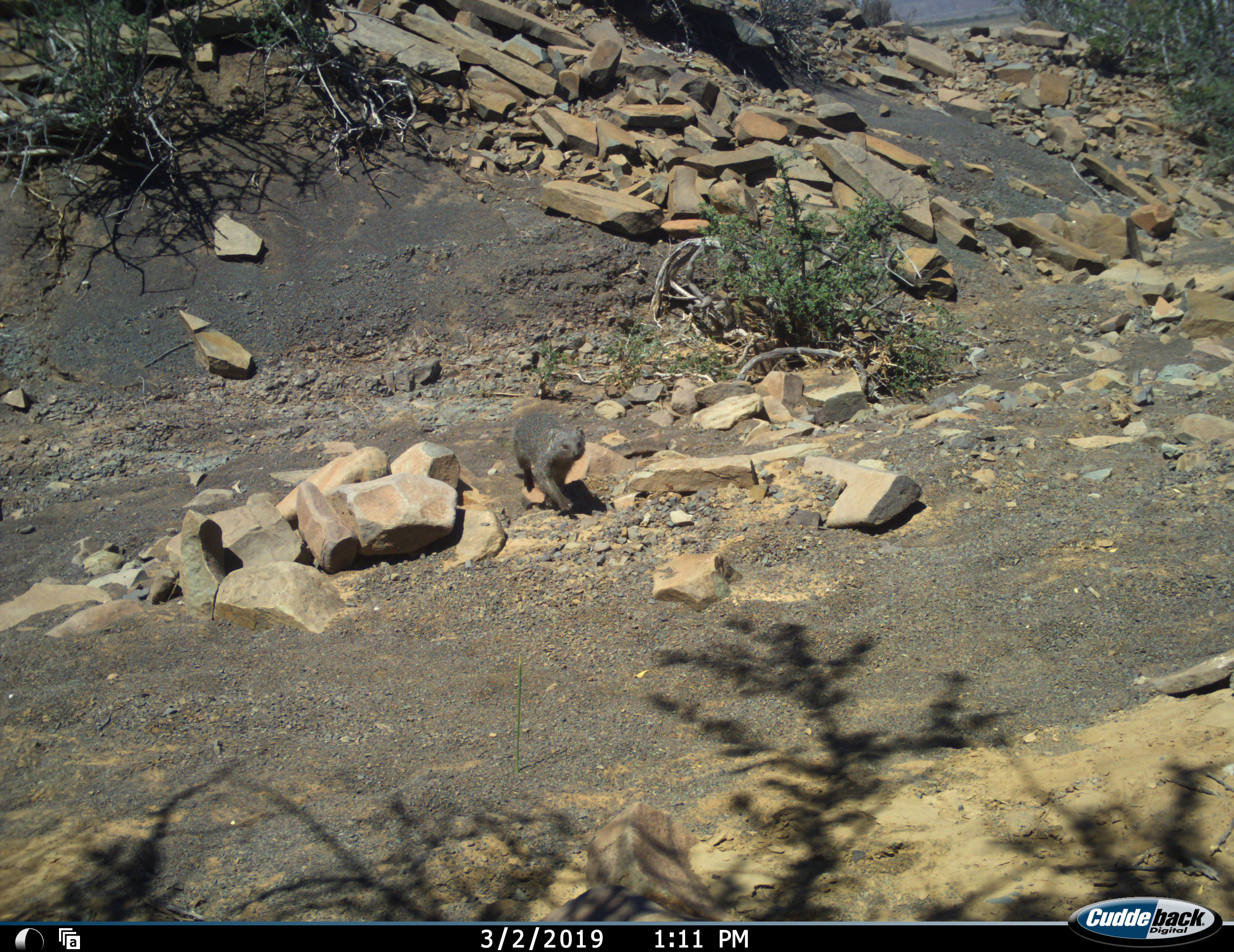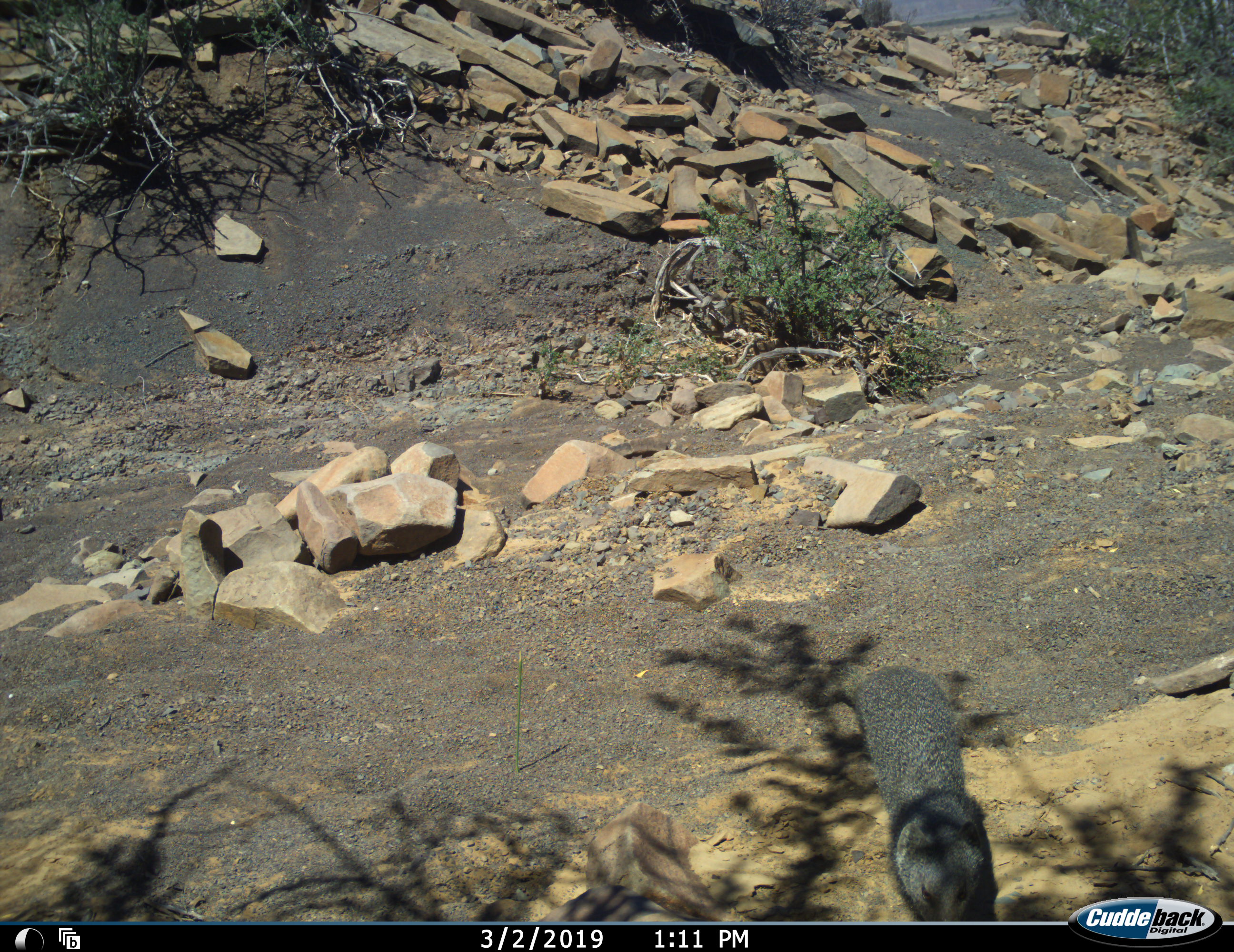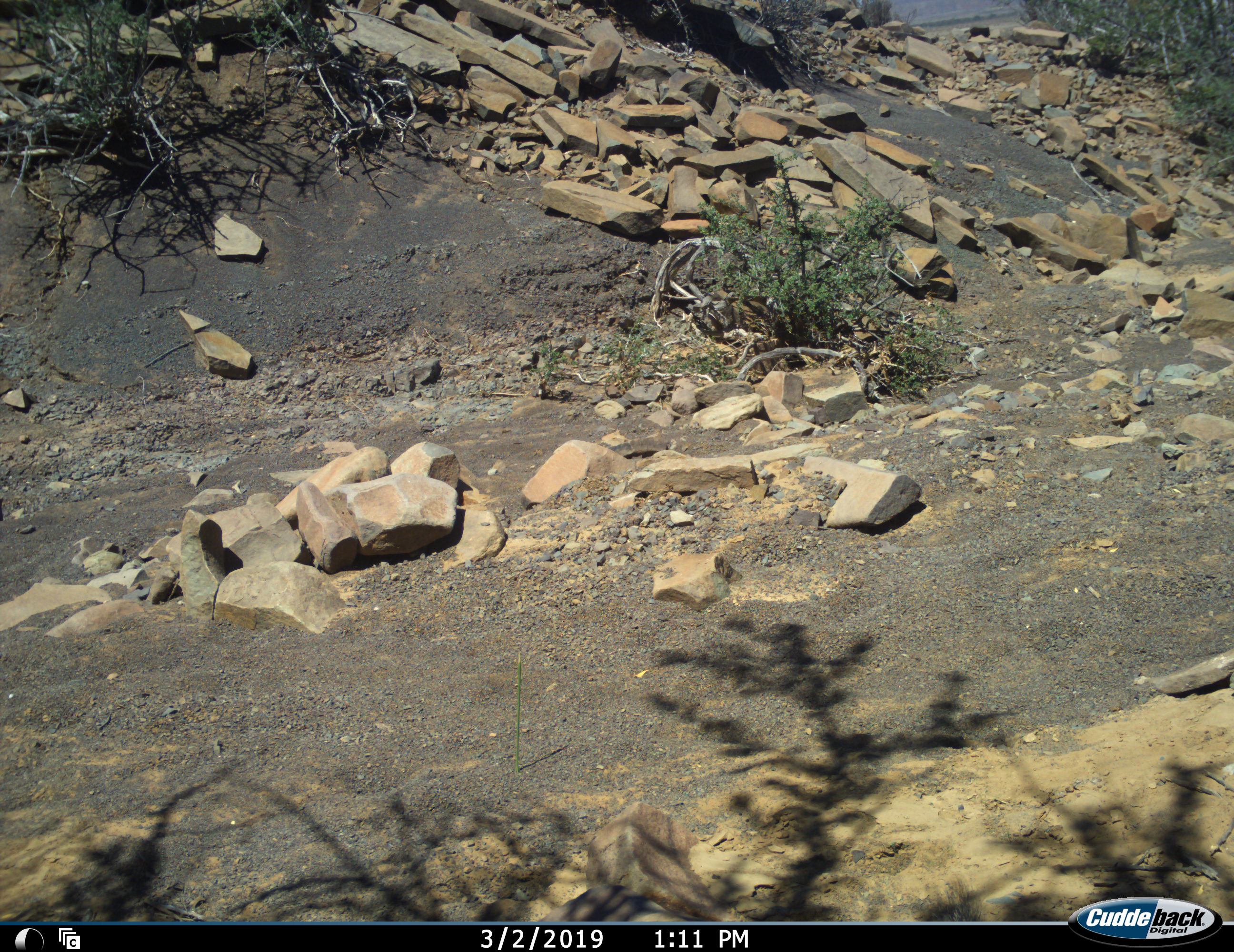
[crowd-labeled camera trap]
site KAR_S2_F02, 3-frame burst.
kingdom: Animalia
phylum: Chordata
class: Mammalia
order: Carnivora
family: Herpestidae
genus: Herpestes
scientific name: Herpestes pulverulentus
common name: cape gray mongoose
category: mongoosesmallcapegrey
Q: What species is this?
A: Mongoosesmallcapegrey (cape gray mongoose) (Herpestes pulverulentus).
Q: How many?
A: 1.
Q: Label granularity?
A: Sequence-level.